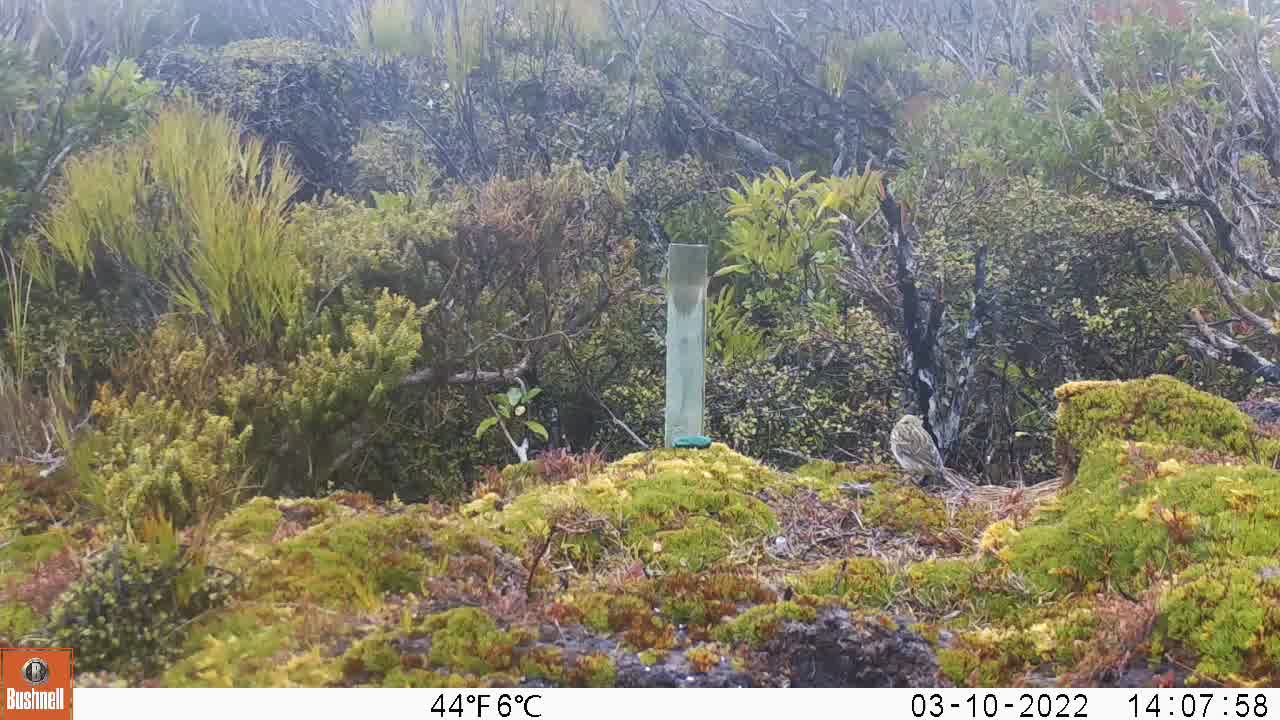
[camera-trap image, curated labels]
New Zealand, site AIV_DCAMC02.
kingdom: Animalia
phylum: Chordata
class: Aves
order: Passeriformes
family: Motacillidae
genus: Anthus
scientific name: Anthus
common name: pipit